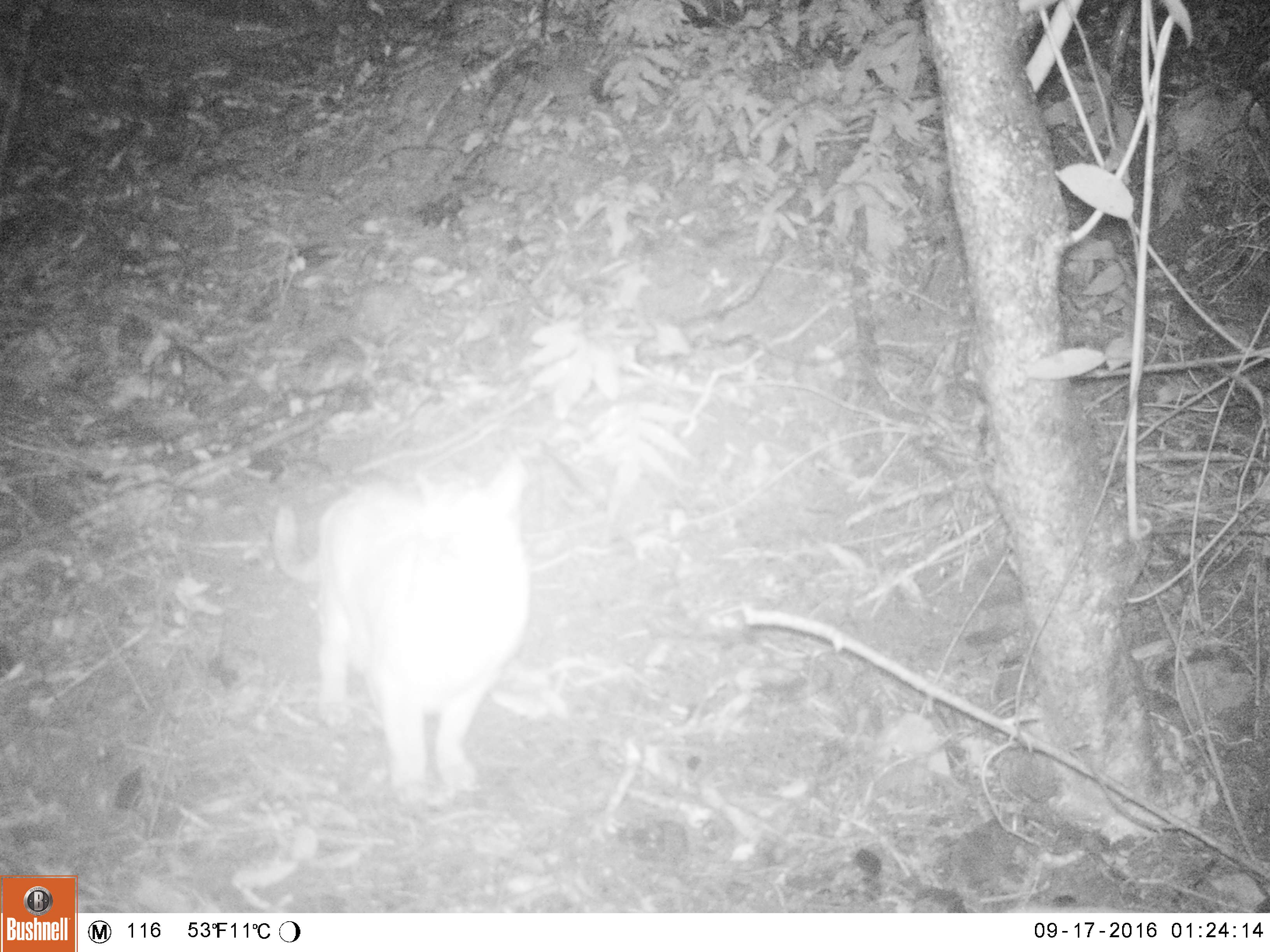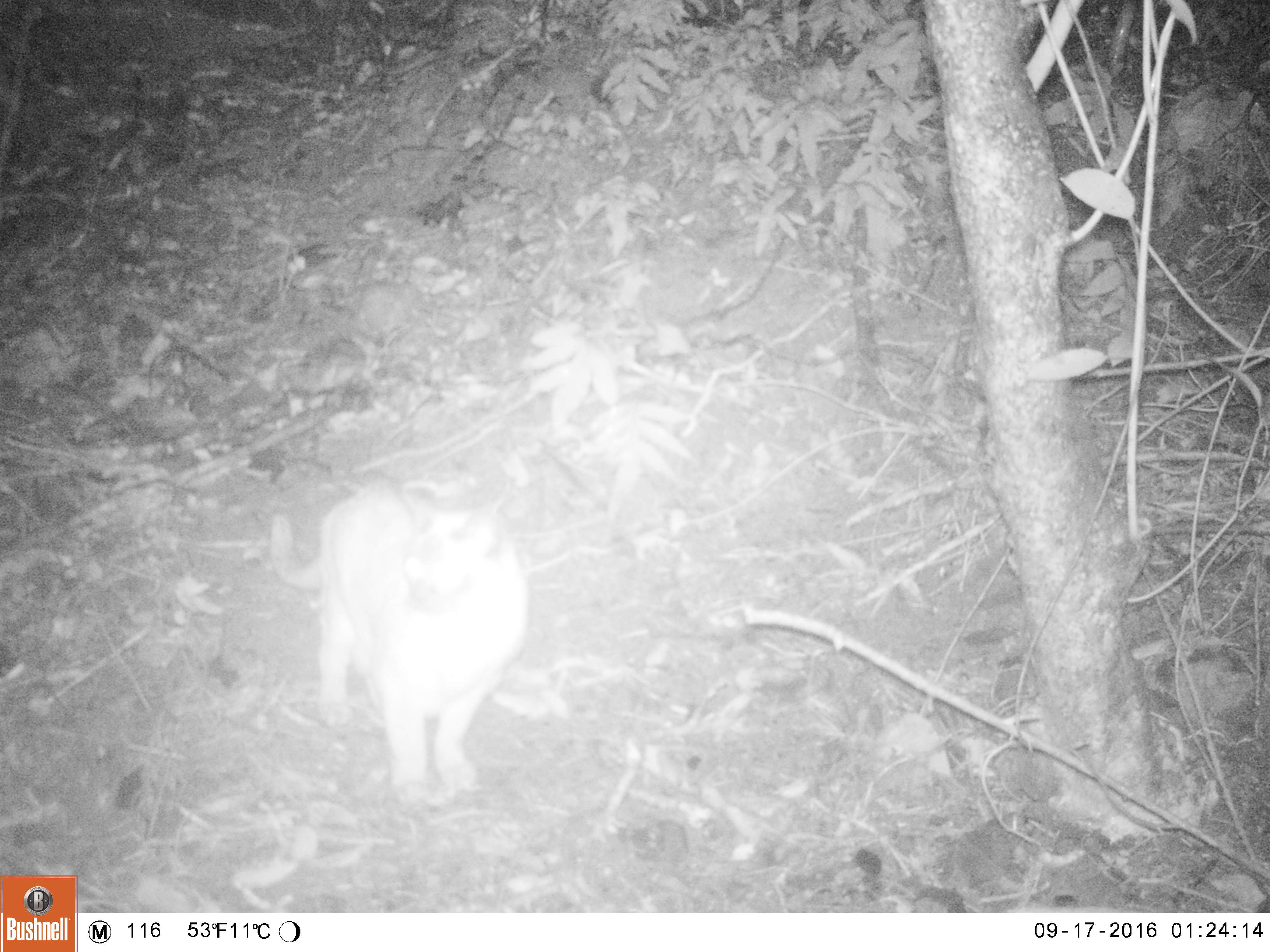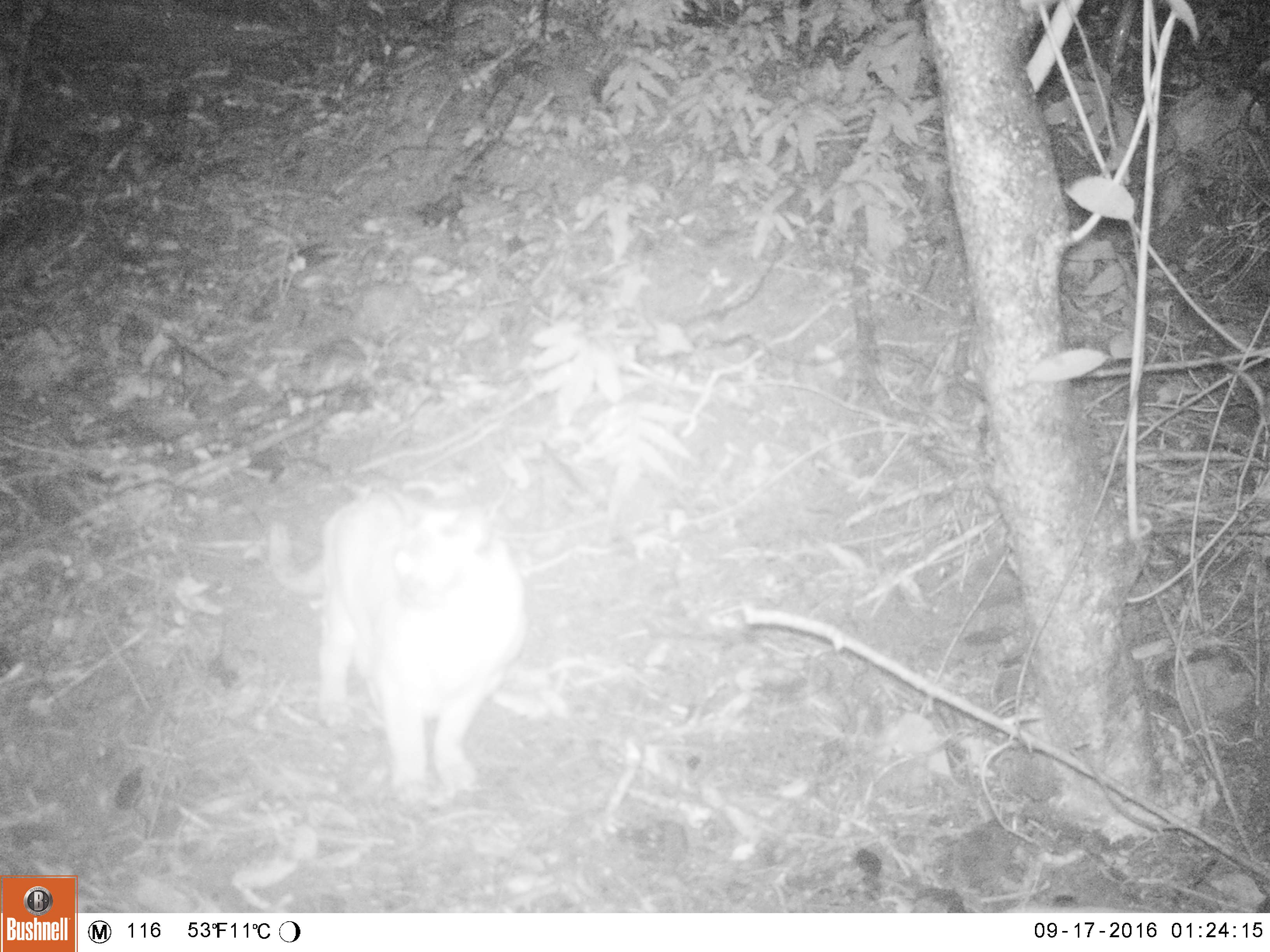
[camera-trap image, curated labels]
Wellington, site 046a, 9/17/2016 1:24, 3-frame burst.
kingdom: Animalia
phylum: Chordata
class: Mammalia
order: Carnivora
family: Felidae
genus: Felis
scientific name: Felis catus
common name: cat